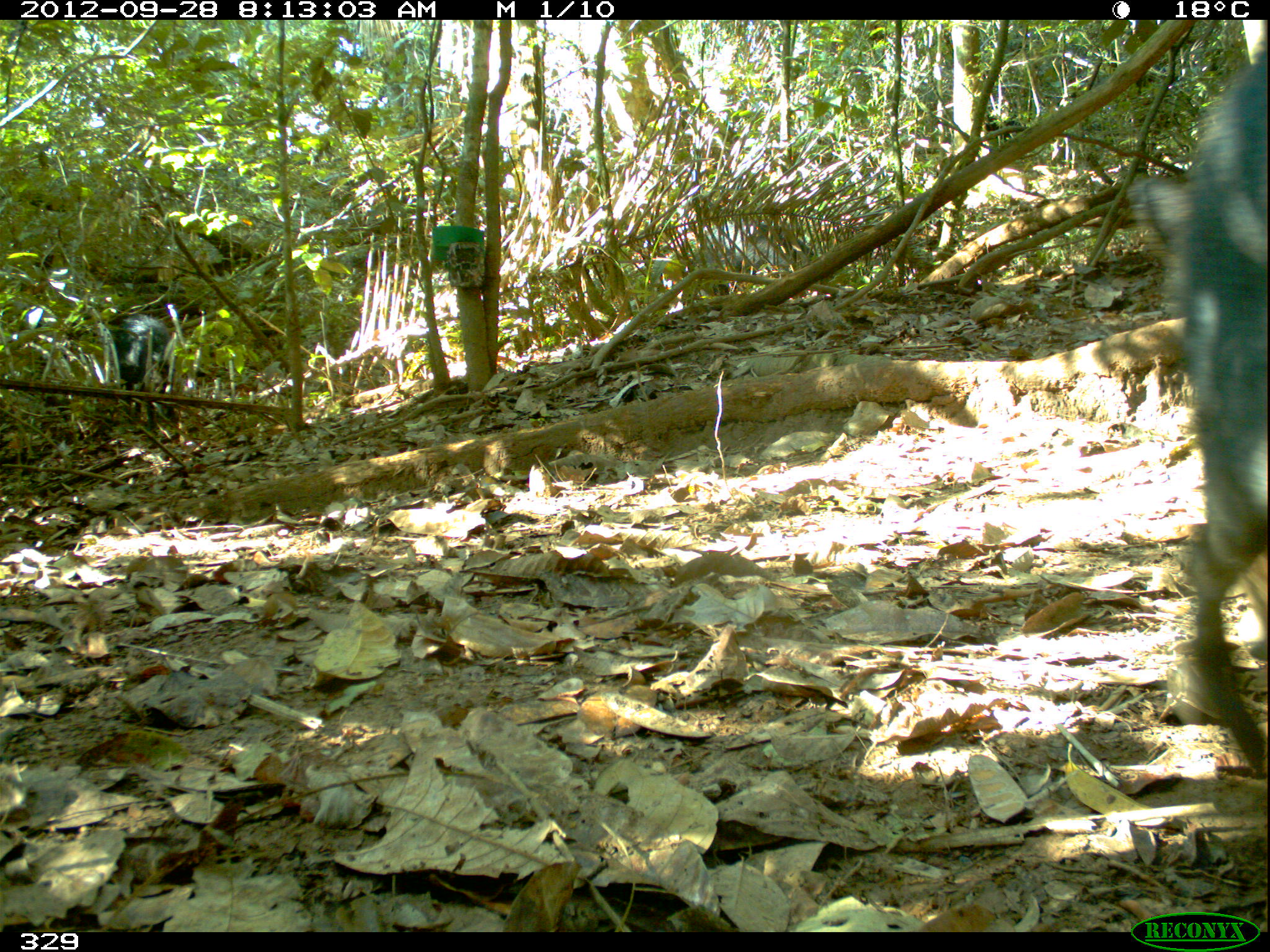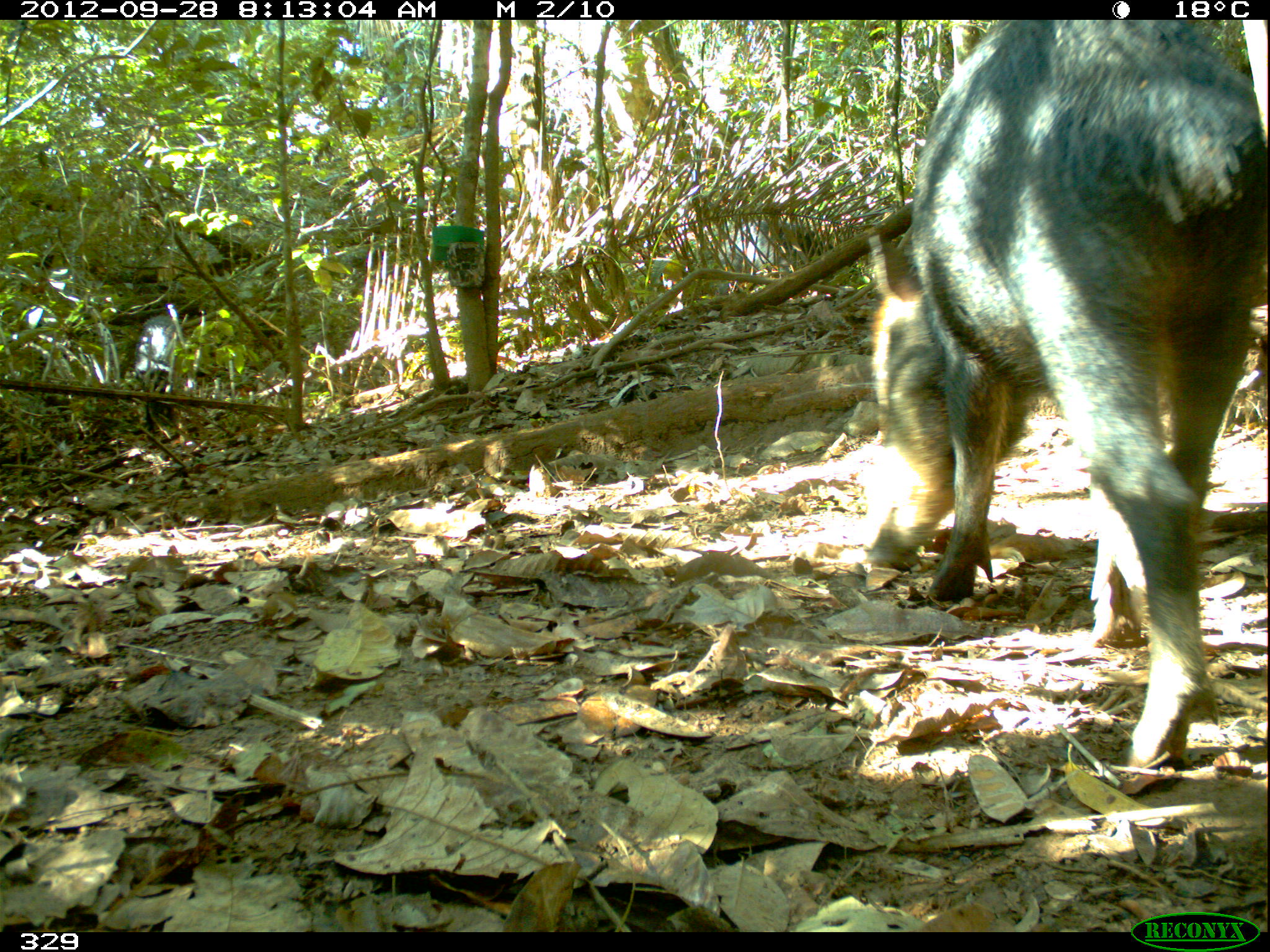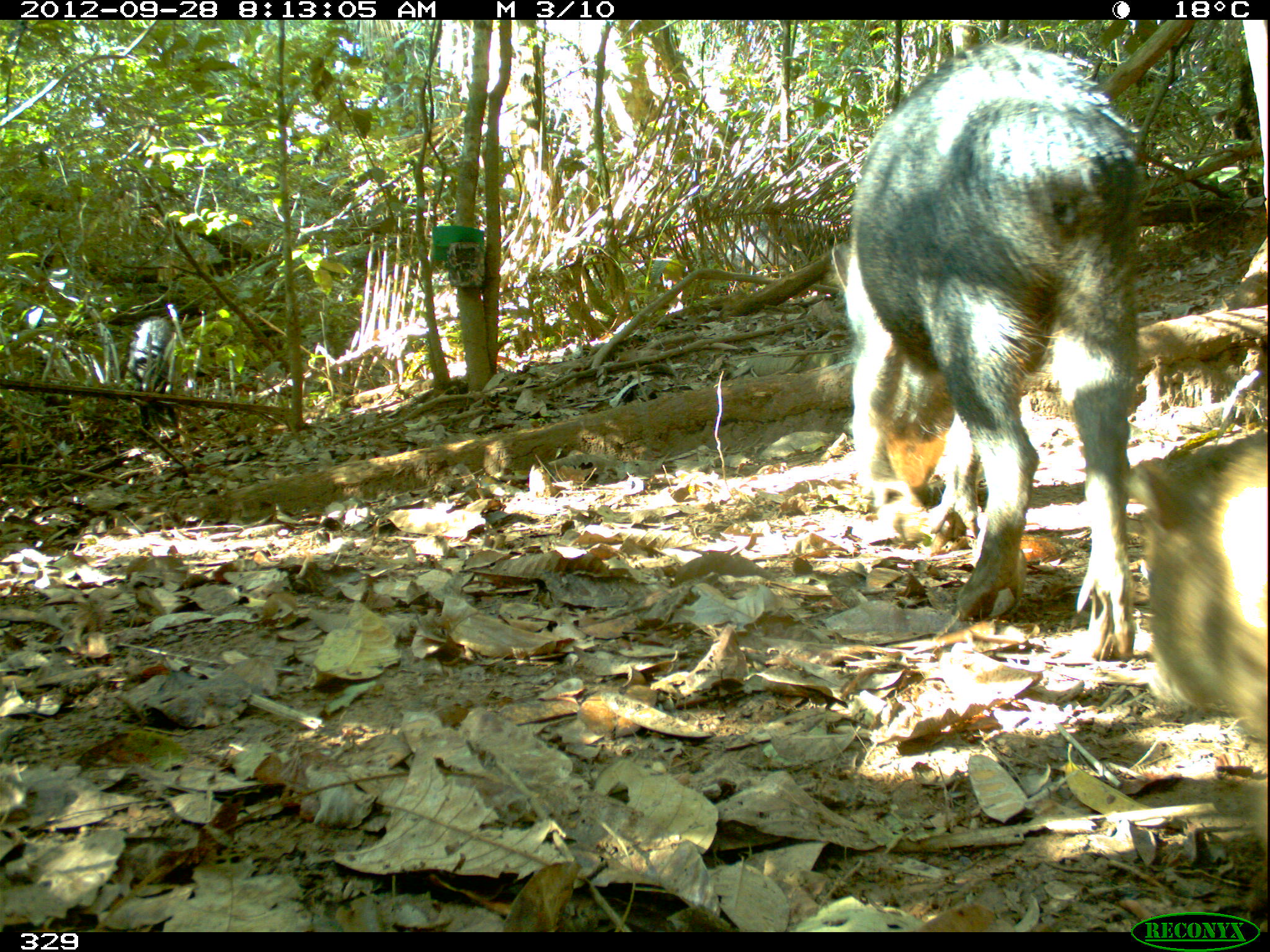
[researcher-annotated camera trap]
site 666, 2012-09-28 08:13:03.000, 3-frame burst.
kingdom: Animalia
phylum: Chordata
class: Mammalia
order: Artiodactyla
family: Tayassuidae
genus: Tayassu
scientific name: Tayassu pecari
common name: white-lipped peccary